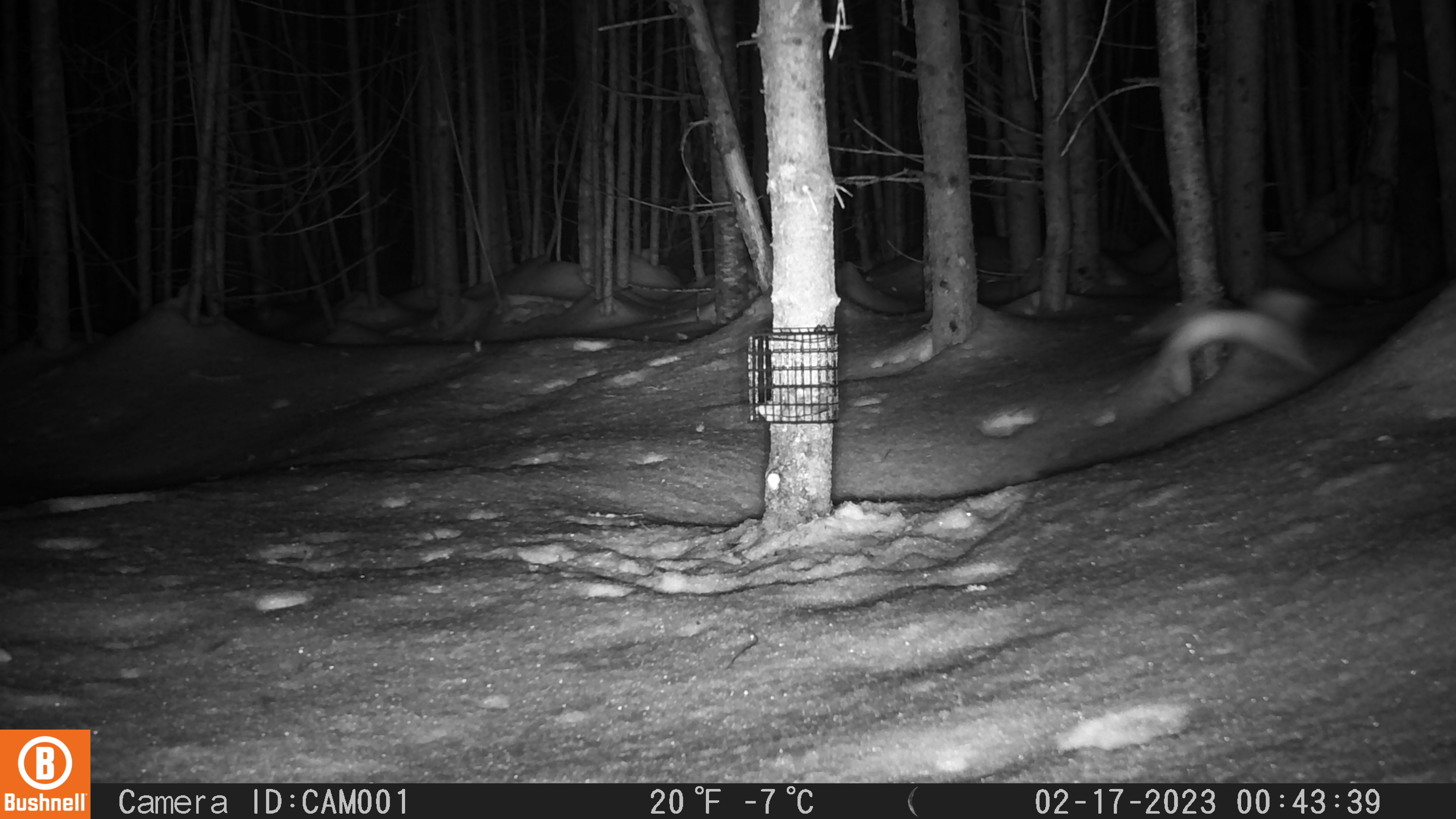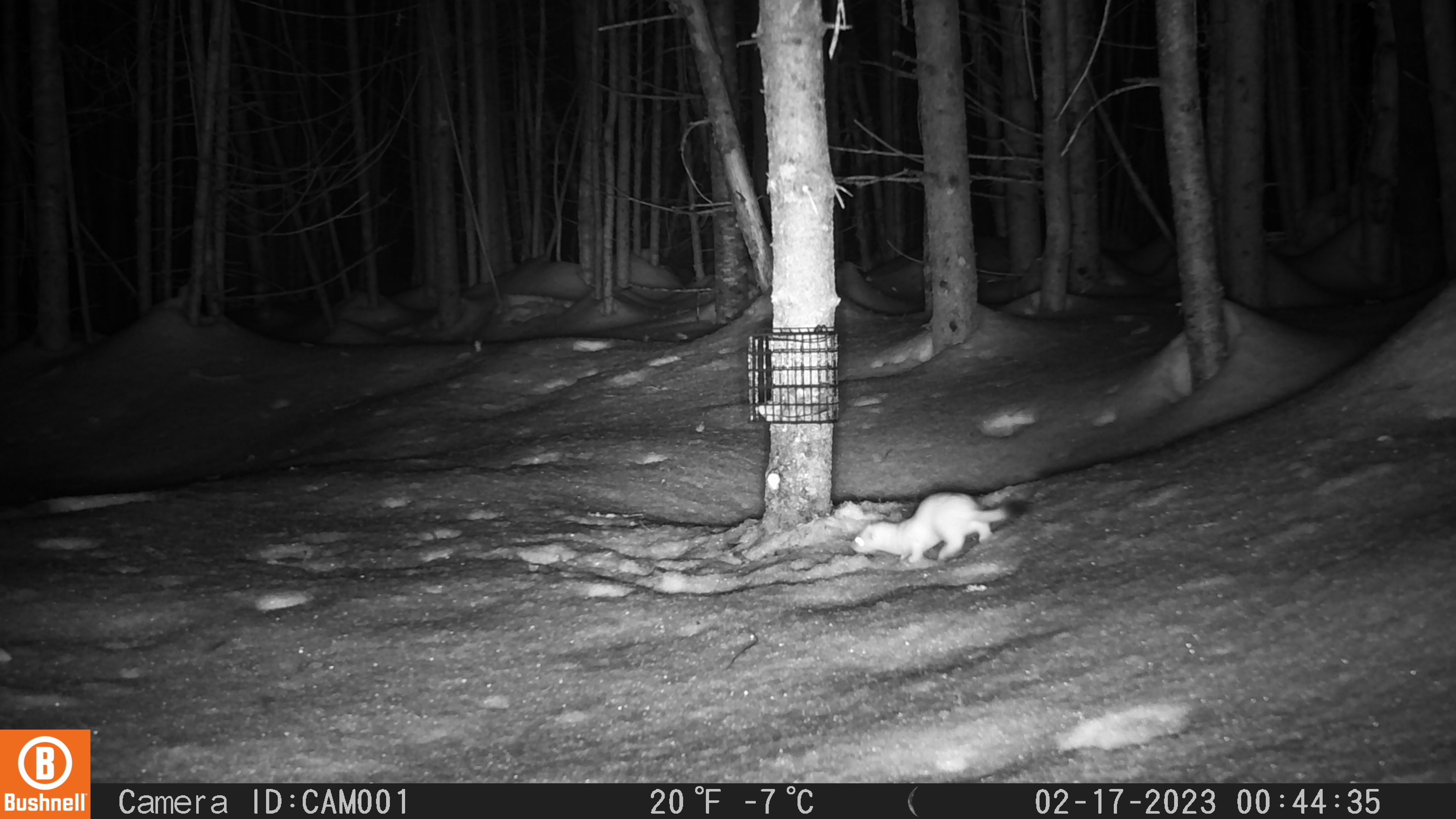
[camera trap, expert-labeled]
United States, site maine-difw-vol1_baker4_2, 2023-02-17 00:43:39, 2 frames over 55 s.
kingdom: Animalia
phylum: Chordata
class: Mammalia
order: Carnivora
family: Mustelidae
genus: Mustela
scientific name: Mustela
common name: weasel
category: weasel sp.